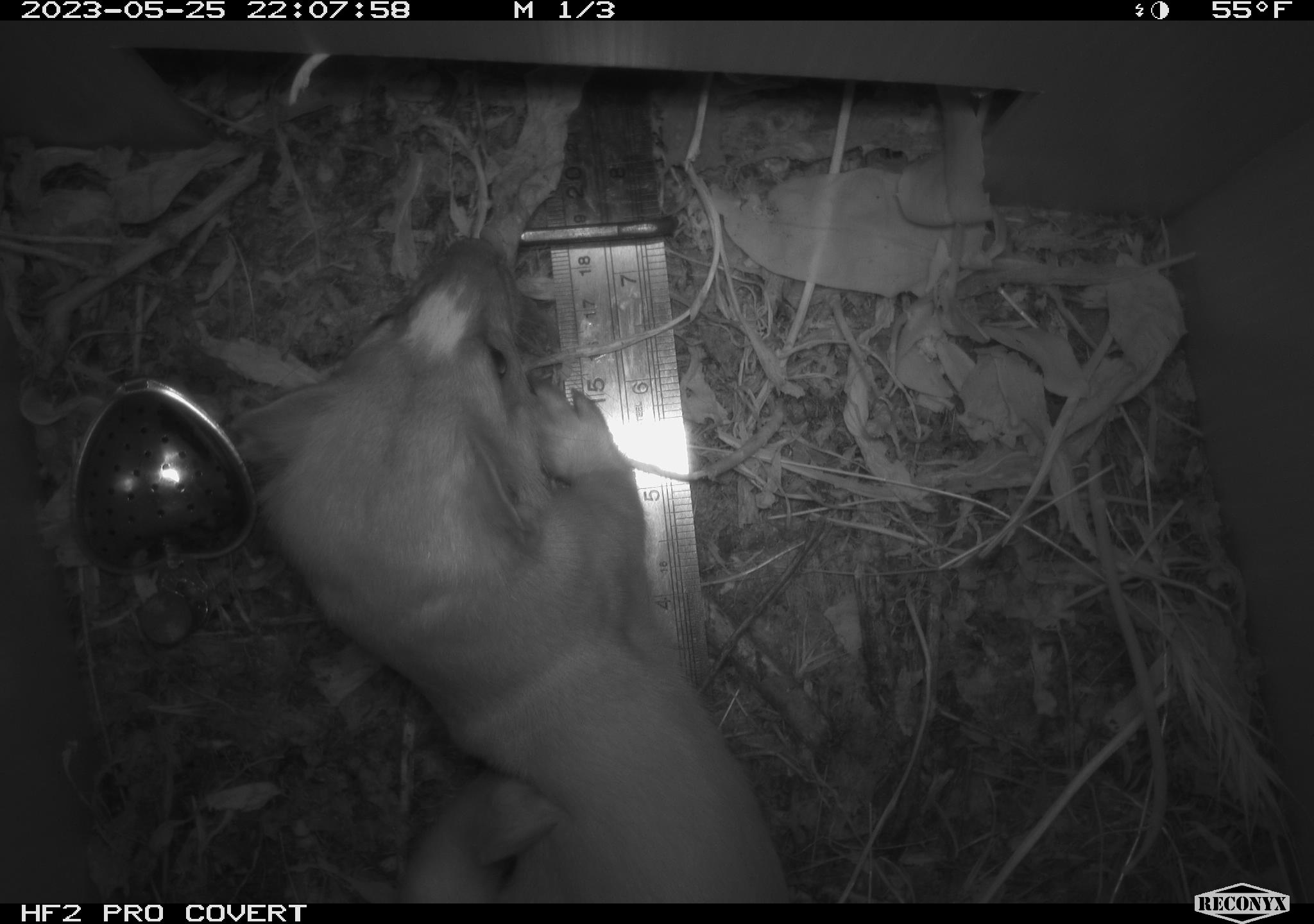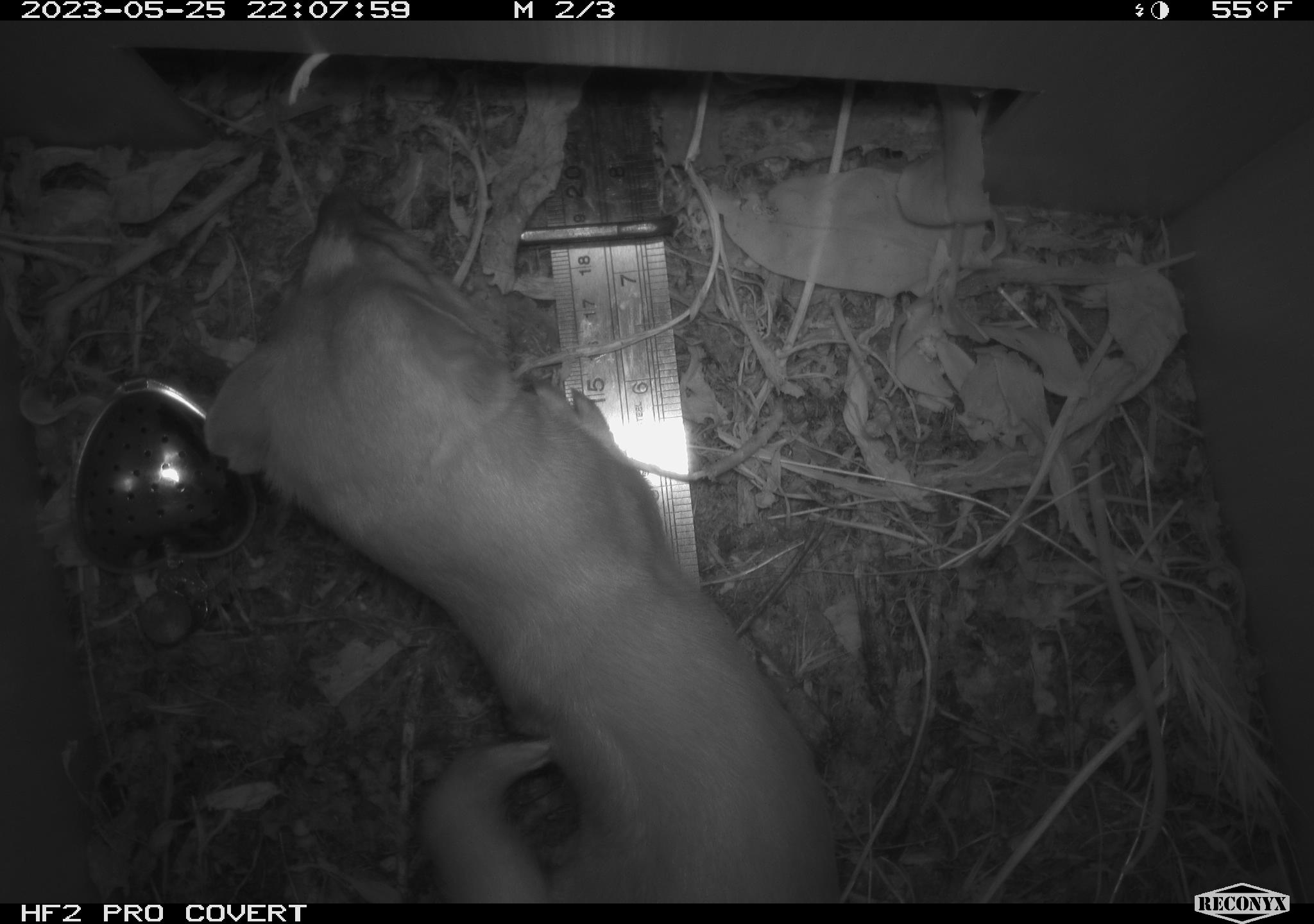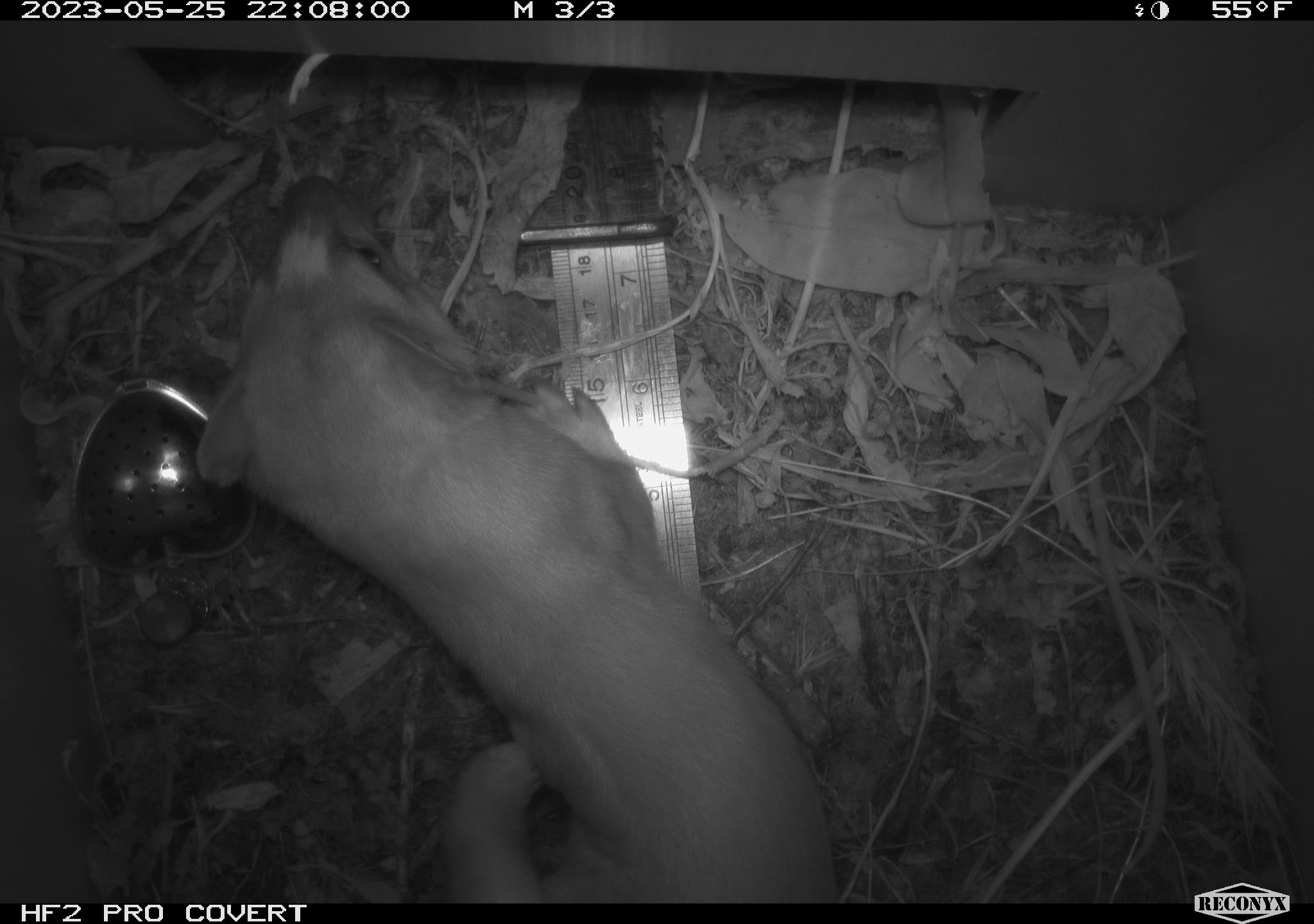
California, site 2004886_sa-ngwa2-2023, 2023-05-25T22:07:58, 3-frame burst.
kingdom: Animalia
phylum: Chordata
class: Mammalia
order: Carnivora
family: Mustelidae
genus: Neogale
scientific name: Neogale frenata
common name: long-tailed weasel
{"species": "long-tailed weasel (Neogale frenata)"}